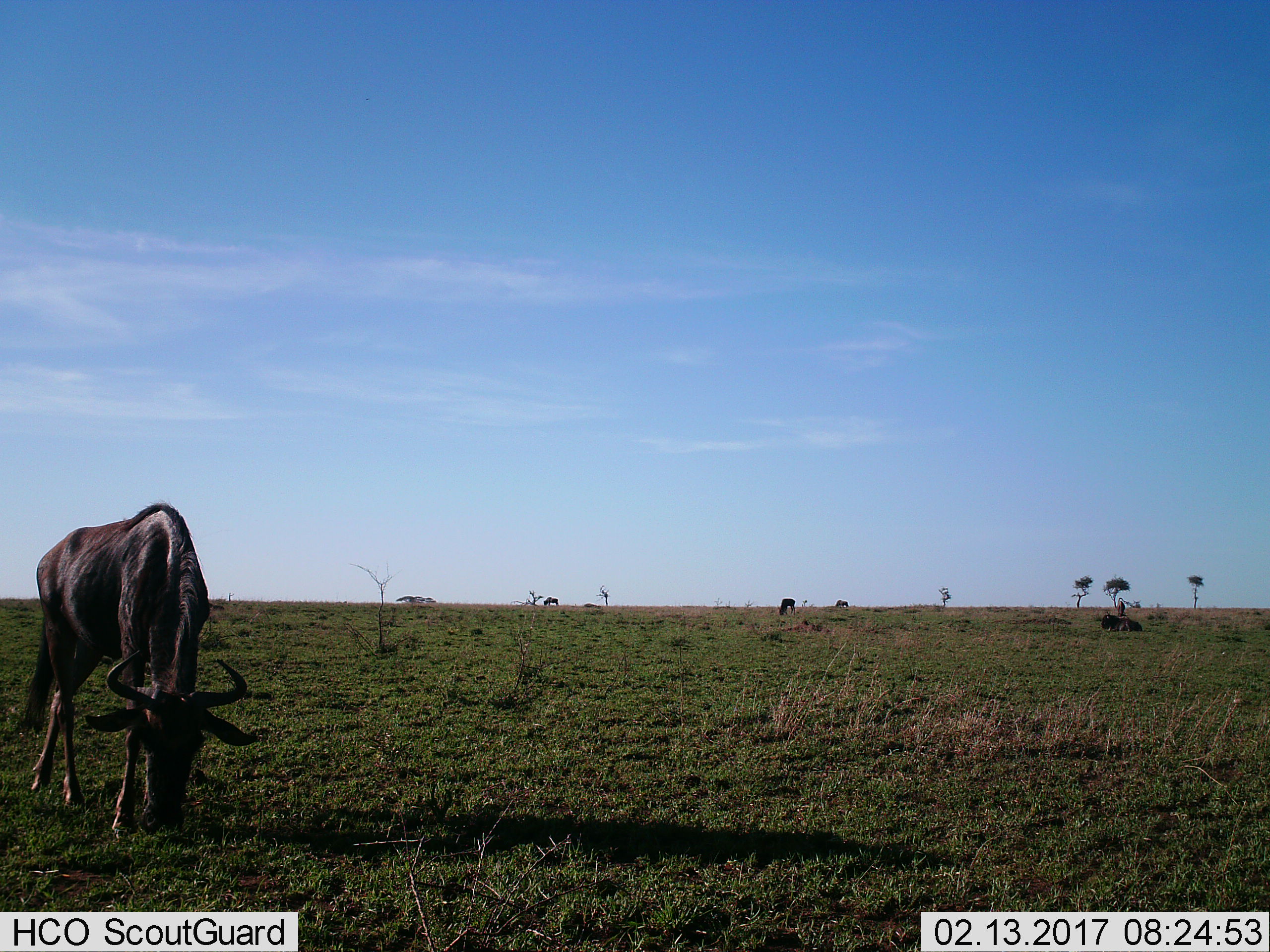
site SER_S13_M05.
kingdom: Animalia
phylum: Chordata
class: Mammalia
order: Artiodactyla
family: Bovidae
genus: Connochaetes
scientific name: Connochaetes taurinus taurinus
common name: blue wildebeest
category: wildebeestblue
Wildebeestblue (blue wildebeest) (Connochaetes taurinus taurinus), count 5. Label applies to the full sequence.